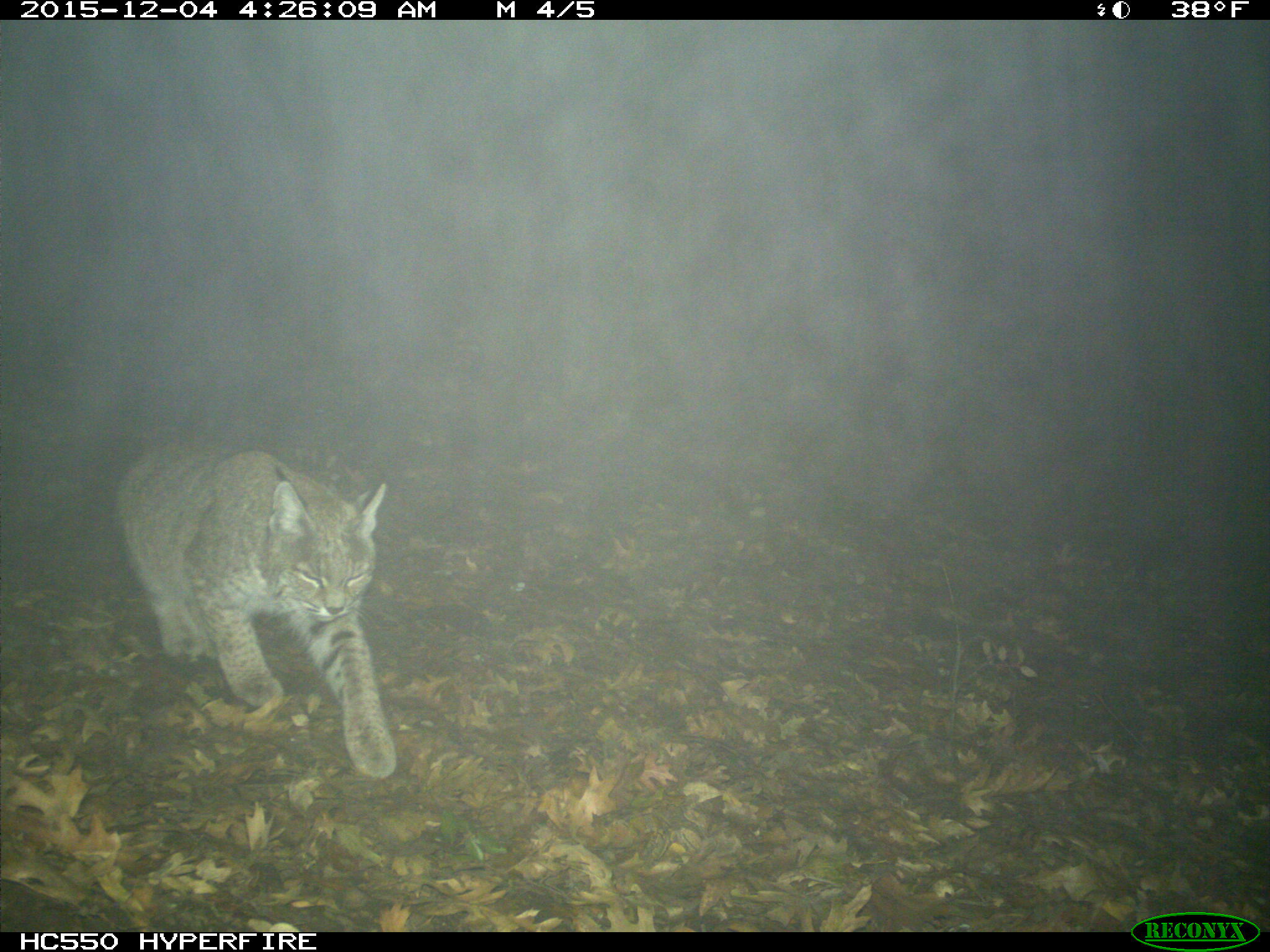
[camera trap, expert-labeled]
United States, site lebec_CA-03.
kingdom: Animalia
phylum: Chordata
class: Mammalia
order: Carnivora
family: Felidae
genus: Lynx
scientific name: Lynx rufus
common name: bobcat